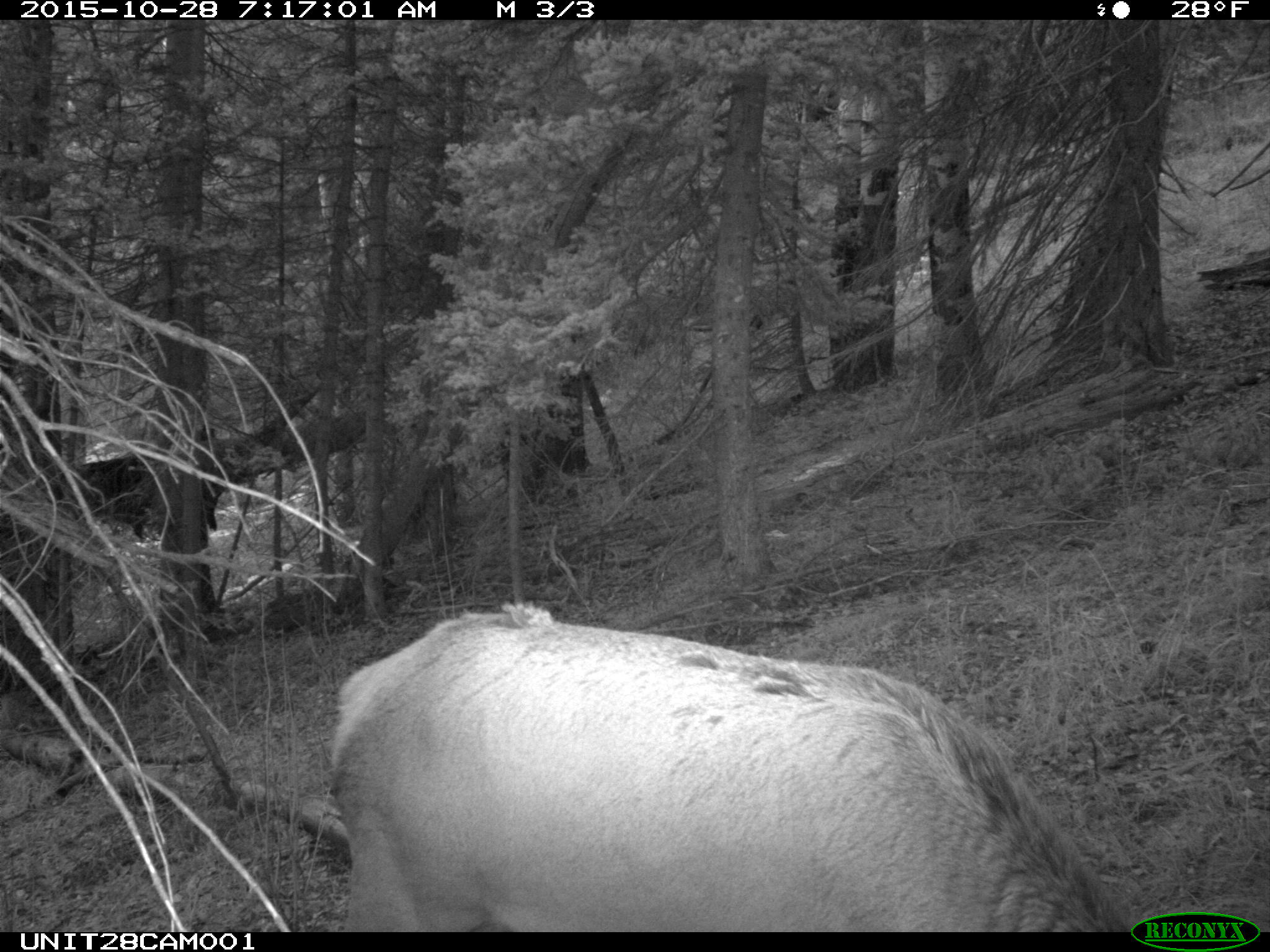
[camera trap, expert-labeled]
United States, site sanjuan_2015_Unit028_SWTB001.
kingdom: Animalia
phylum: Chordata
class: Mammalia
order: Artiodactyla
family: Cervidae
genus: Cervus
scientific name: Cervus elaphus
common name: red deer